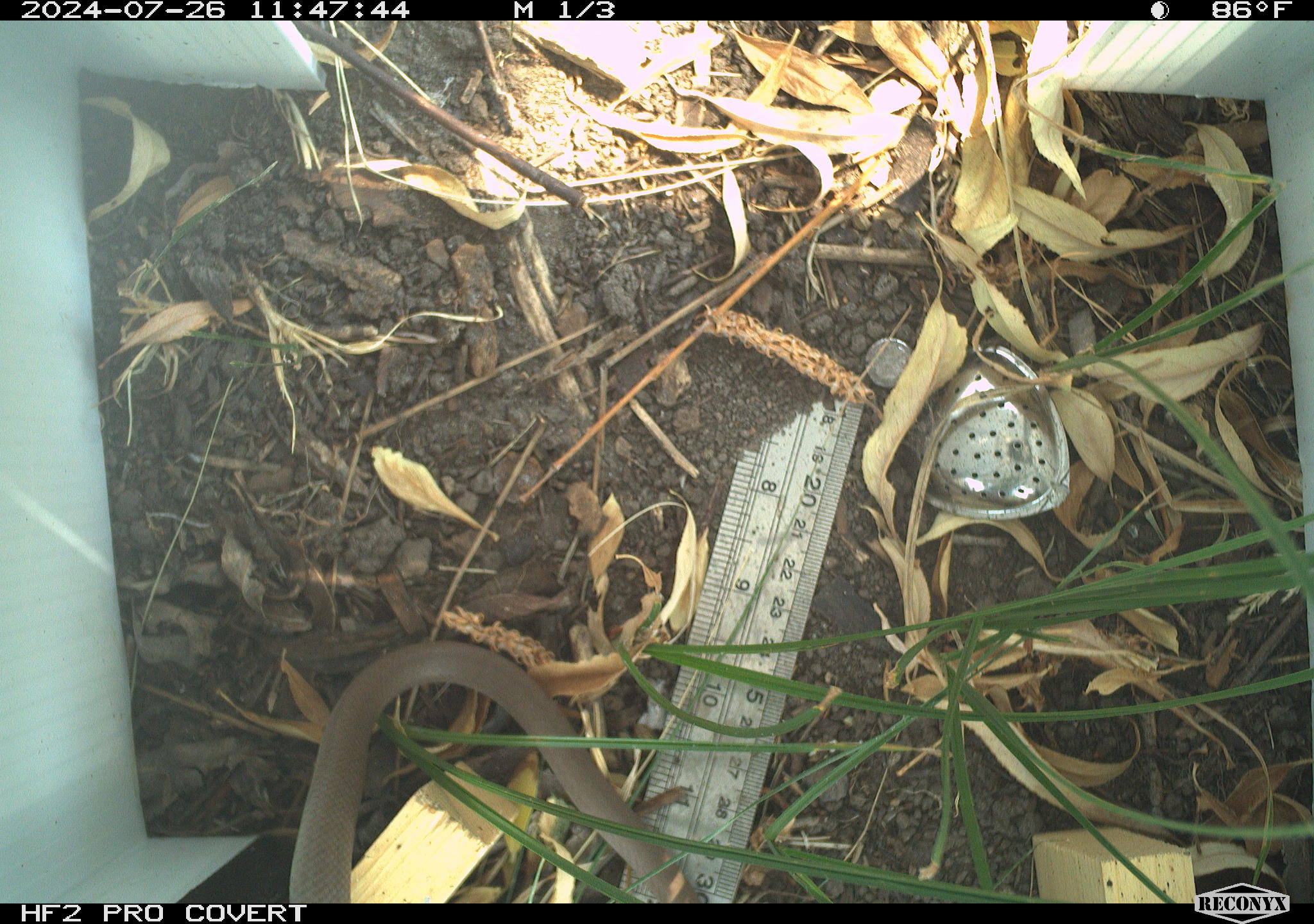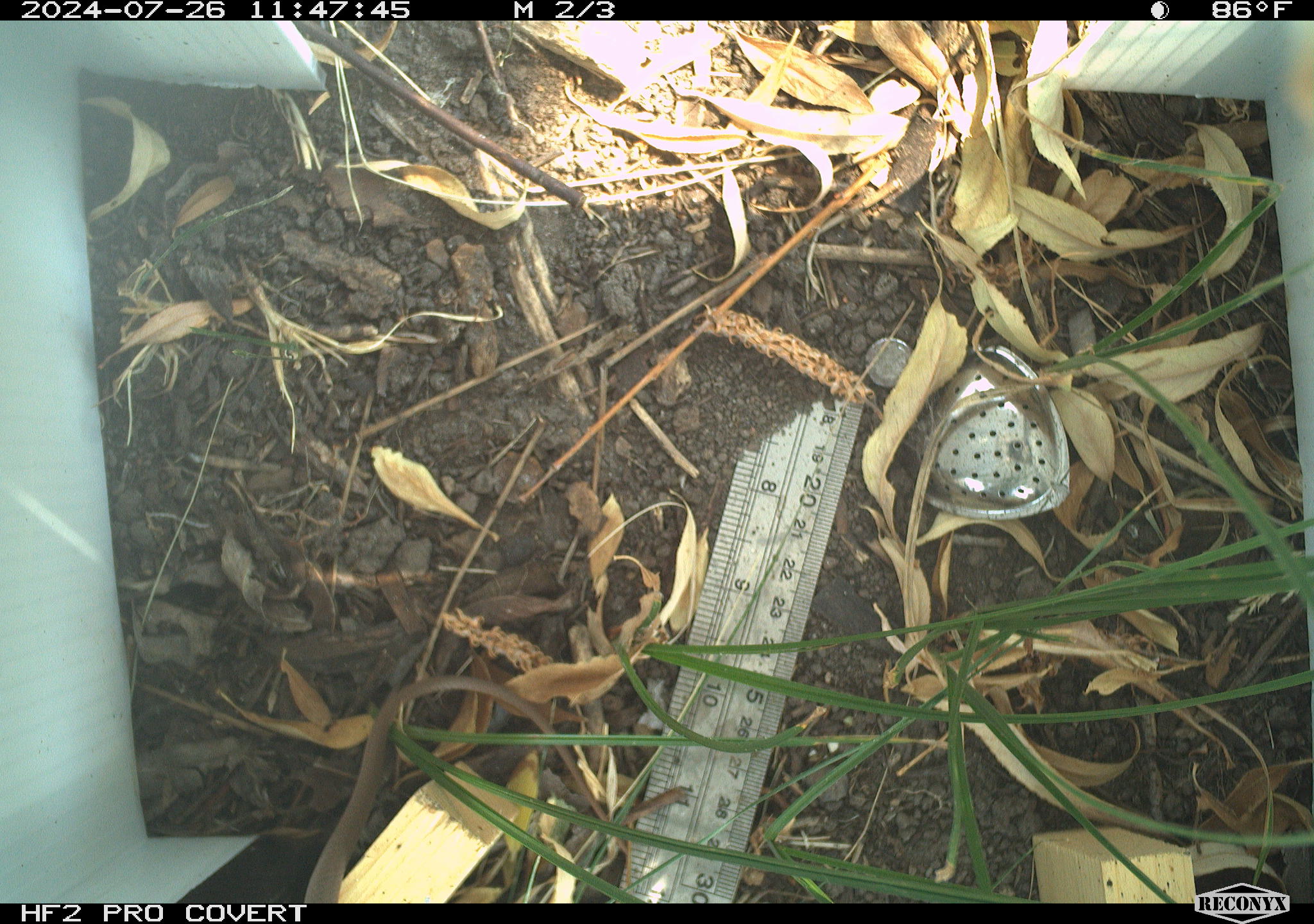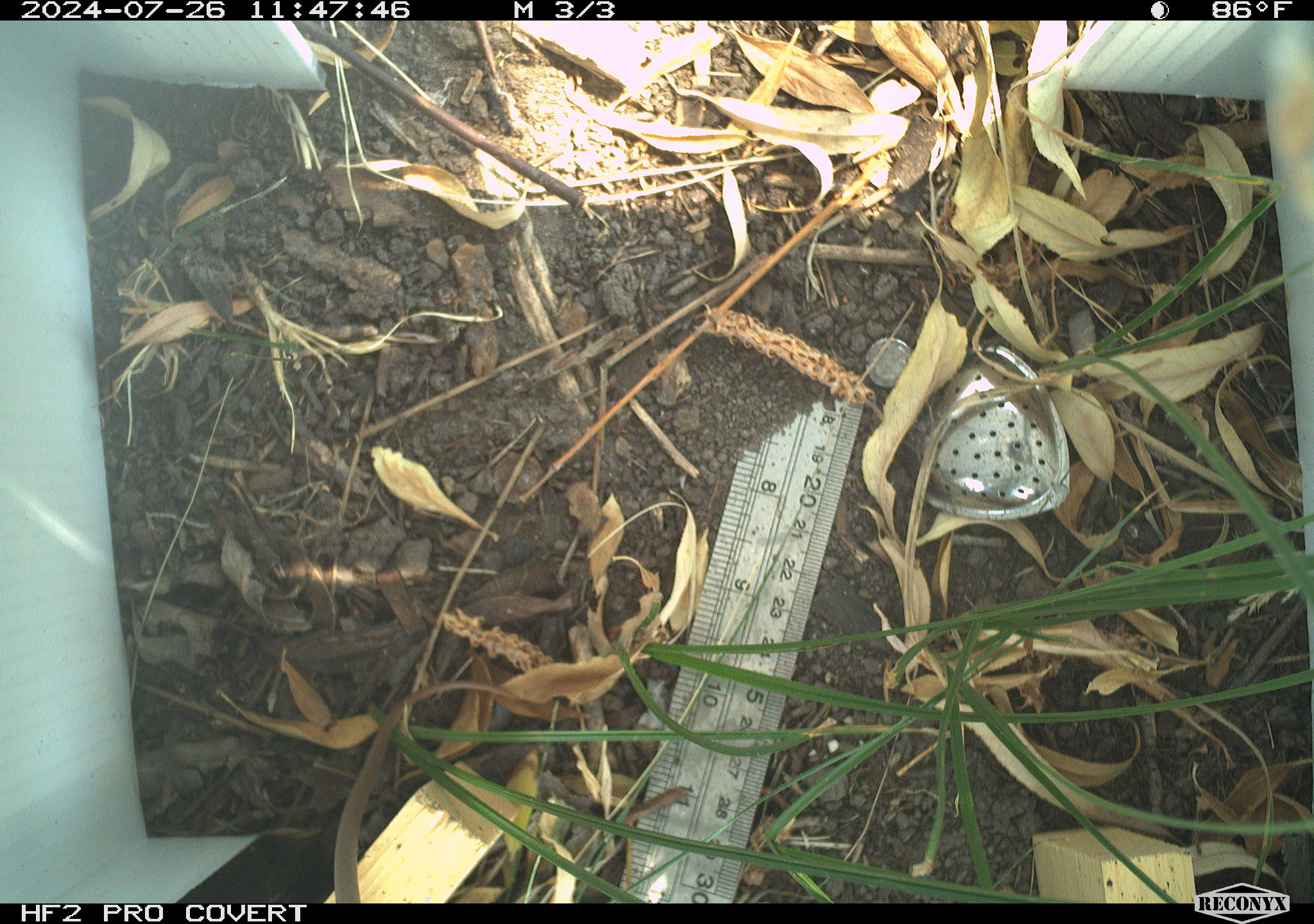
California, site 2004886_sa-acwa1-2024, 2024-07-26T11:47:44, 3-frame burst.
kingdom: Animalia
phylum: Chordata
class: Reptilia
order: Squamata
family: Colubridae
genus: Coluber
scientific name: Coluber constrictor mormon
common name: western yellow-bellied racer